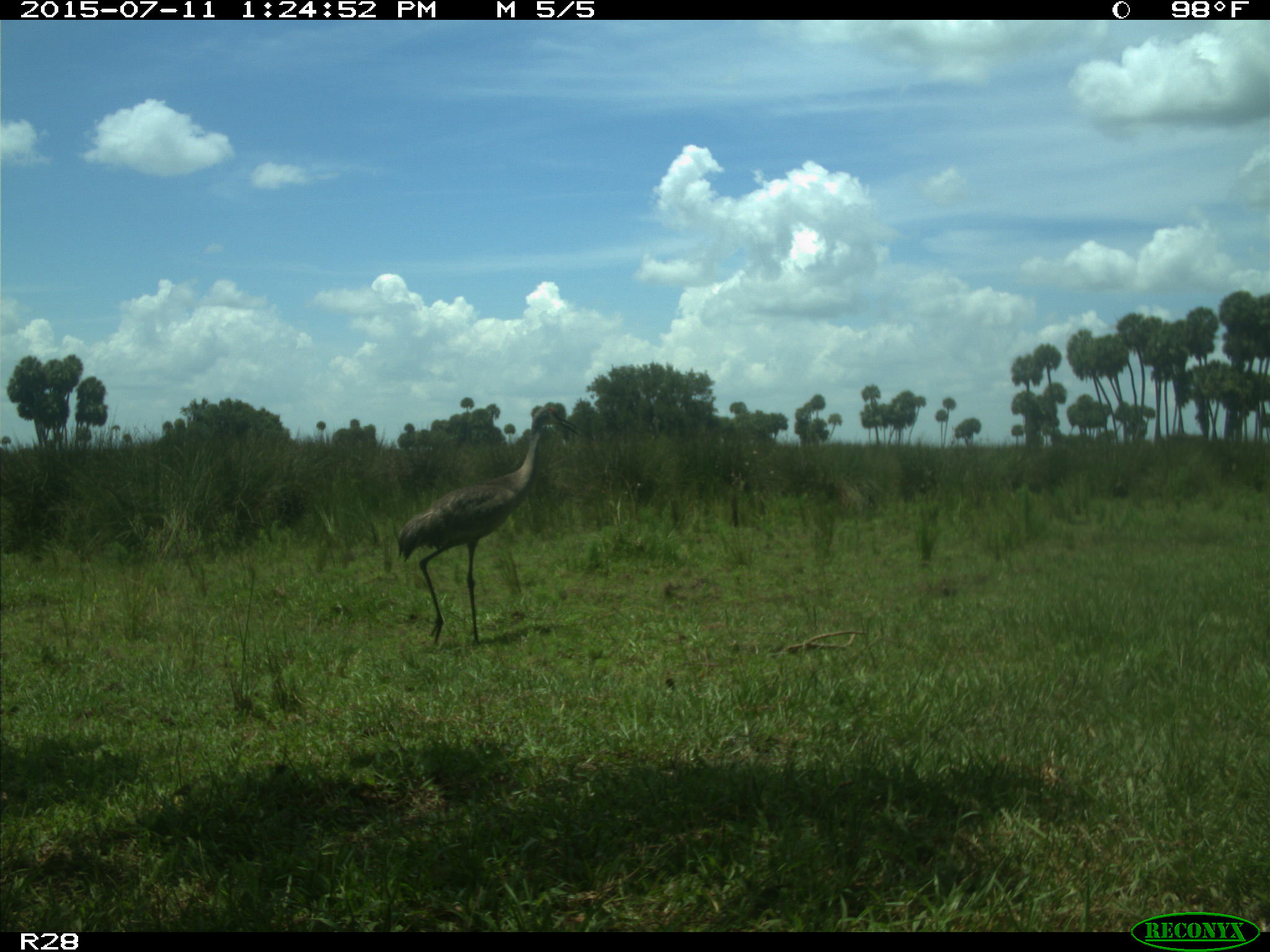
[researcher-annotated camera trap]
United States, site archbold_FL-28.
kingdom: Animalia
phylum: Chordata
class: Aves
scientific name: Aves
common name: birds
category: unidentified bird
Unidentified bird (birds) (Aves).